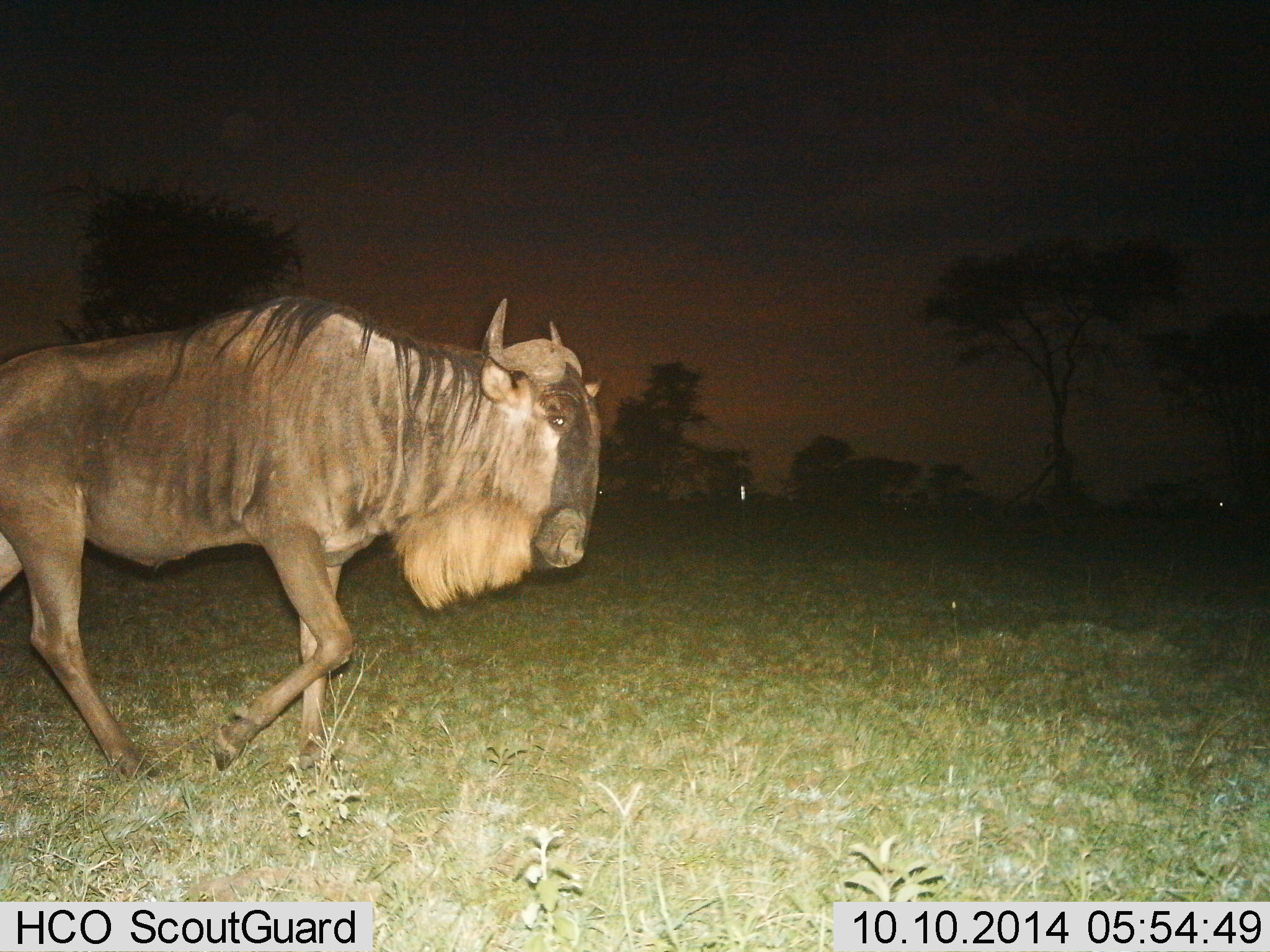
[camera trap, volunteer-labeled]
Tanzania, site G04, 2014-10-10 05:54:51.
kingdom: Animalia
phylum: Chordata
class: Mammalia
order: Artiodactyla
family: Bovidae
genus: Connochaetes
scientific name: Connochaetes taurinus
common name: blue wildebeest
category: wildebeest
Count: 1.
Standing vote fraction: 10%.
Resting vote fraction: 0%.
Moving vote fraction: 100%.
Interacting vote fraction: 0%.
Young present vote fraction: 0%.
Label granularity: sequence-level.